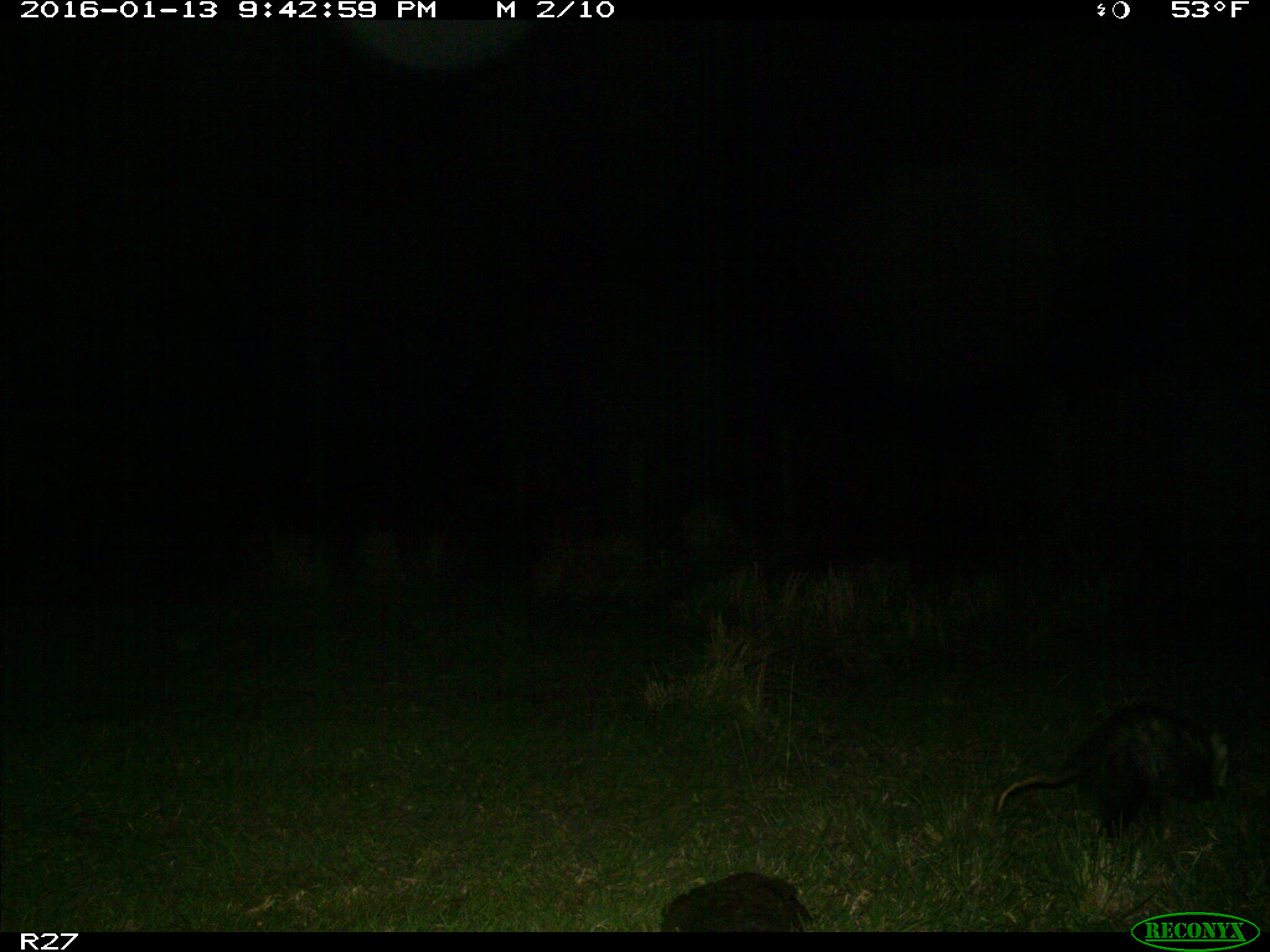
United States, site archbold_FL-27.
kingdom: Animalia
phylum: Chordata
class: Mammalia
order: Didelphimorphia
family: Didelphidae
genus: Didelphis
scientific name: Didelphis virginiana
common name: virginia opossum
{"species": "Didelphis virginiana (virginia opossum)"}